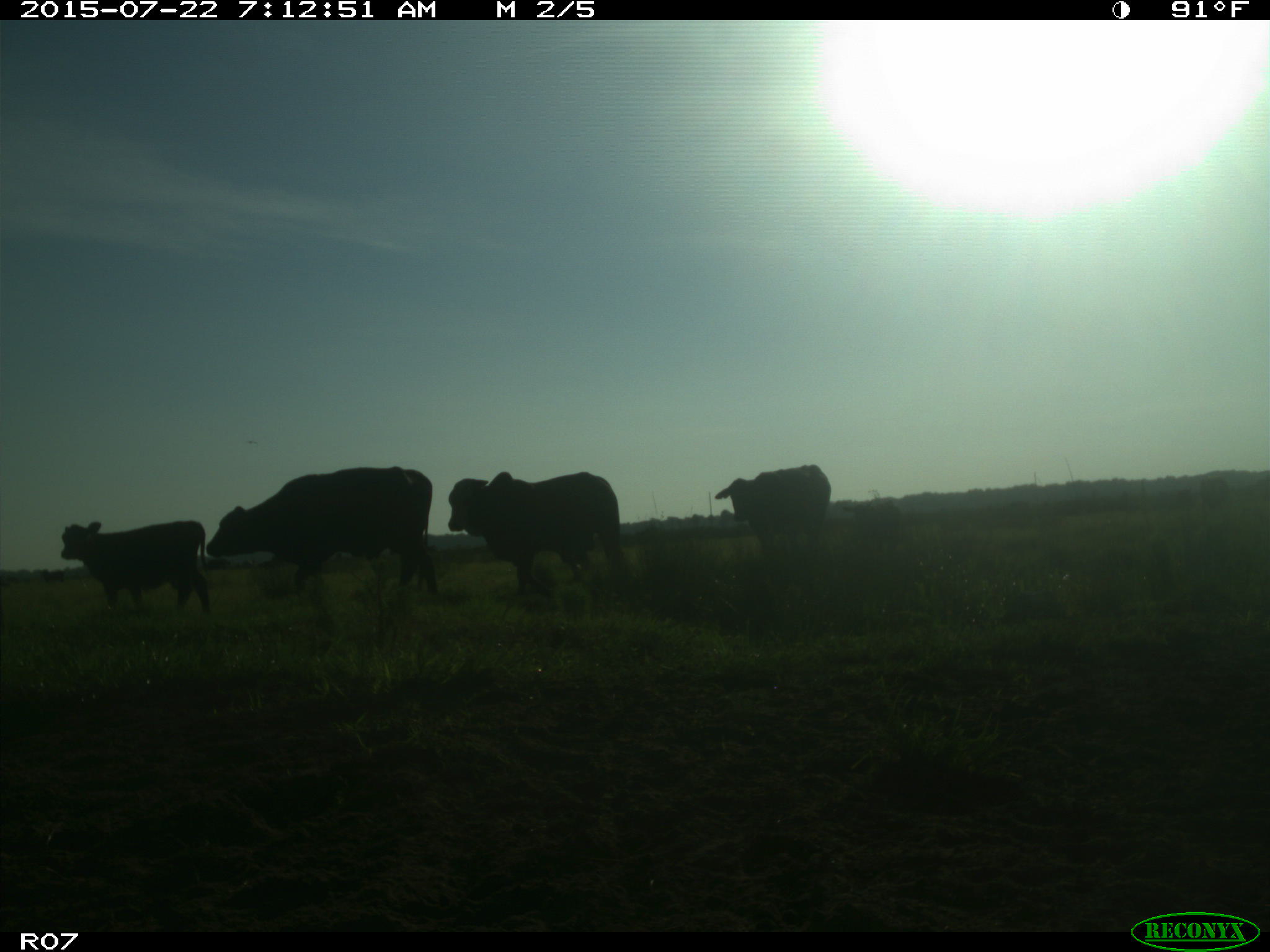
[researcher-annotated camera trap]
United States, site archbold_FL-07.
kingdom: Animalia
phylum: Chordata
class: Mammalia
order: Carnivora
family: Procyonidae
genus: Procyon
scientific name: Procyon lotor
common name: common raccoon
Procyon lotor (common raccoon).